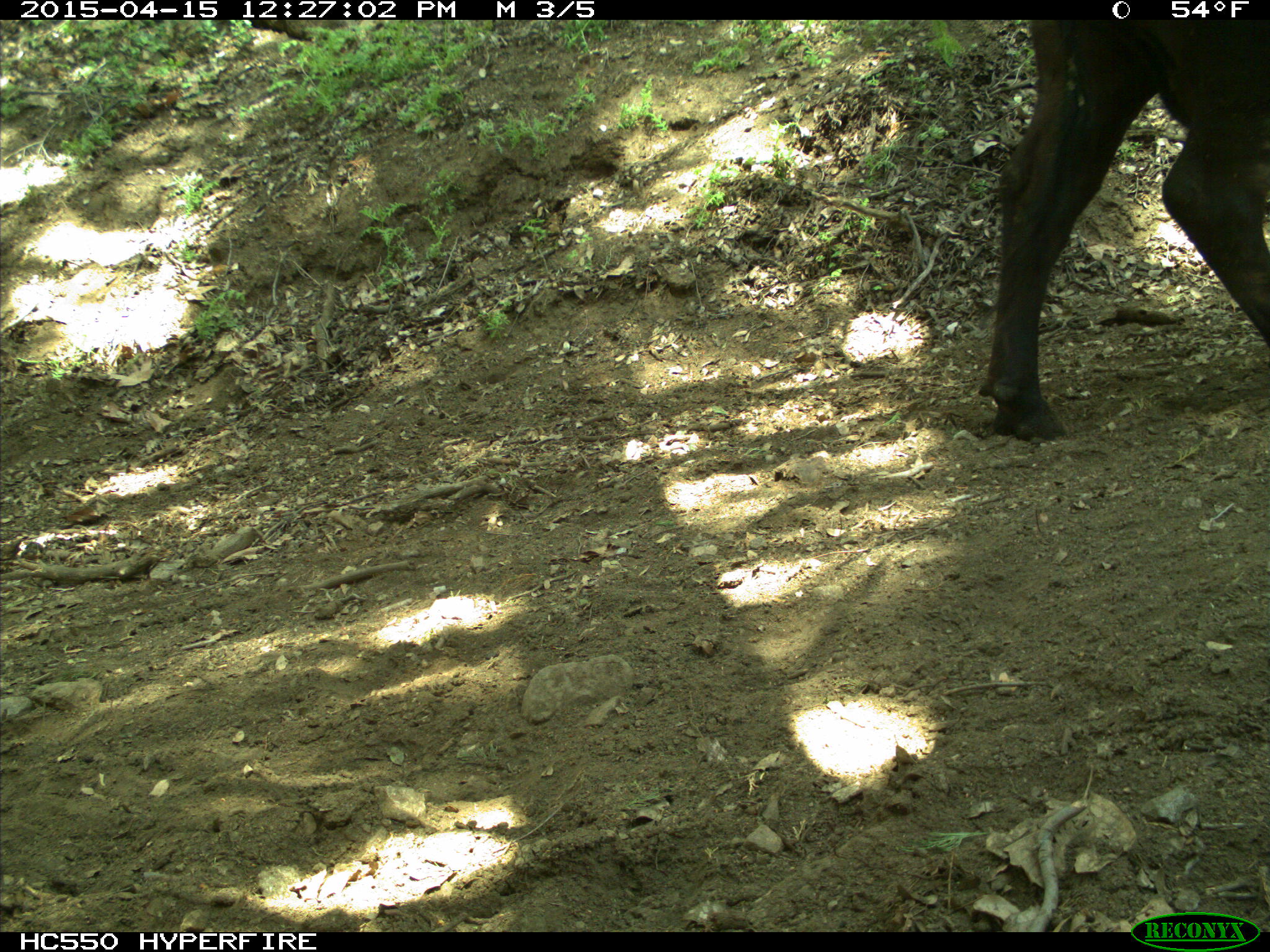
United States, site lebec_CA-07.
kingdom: Animalia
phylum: Chordata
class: Mammalia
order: Artiodactyla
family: Bovidae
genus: Bos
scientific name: Bos taurus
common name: domestic cow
Bos taurus (domestic cow).